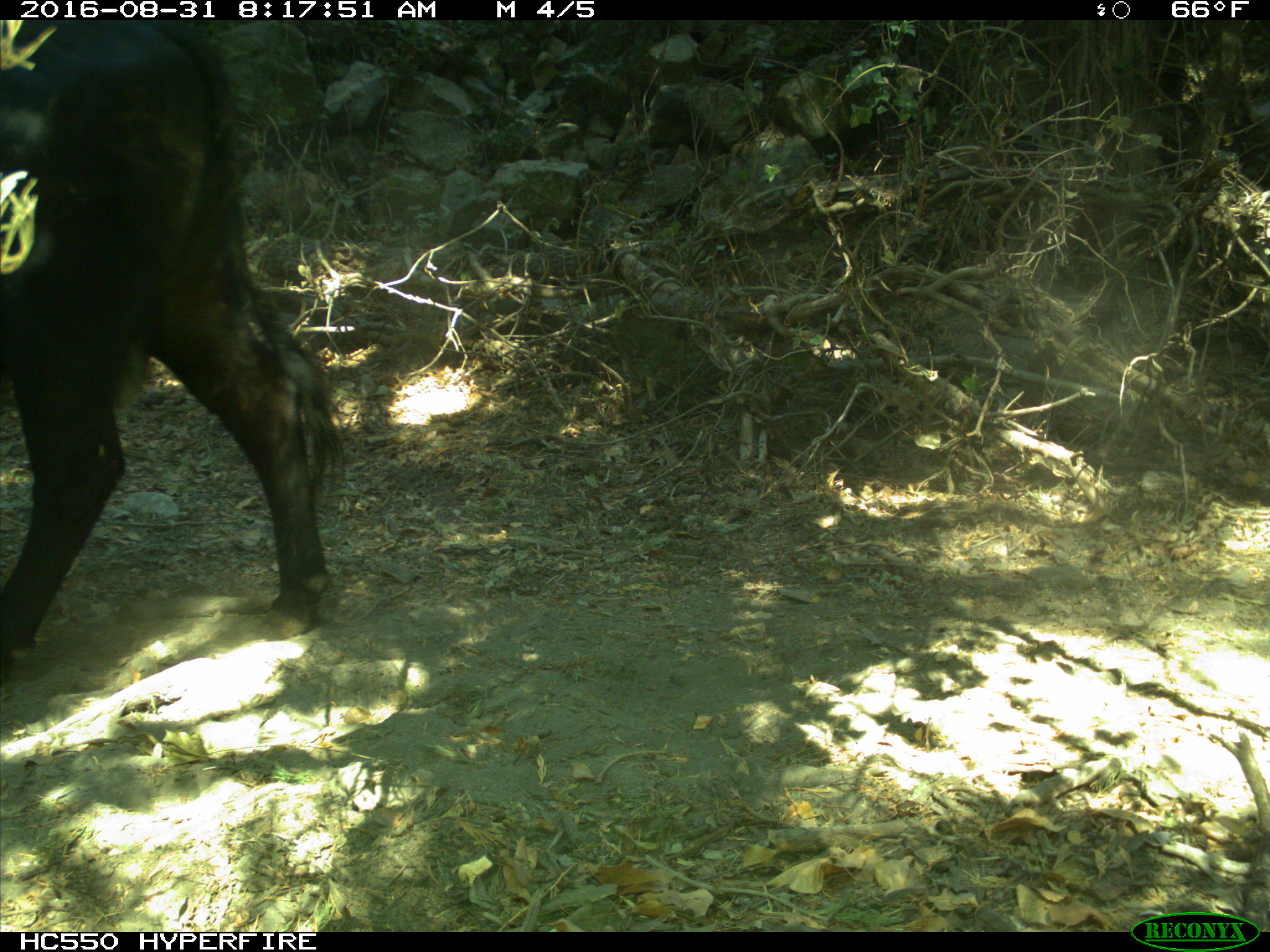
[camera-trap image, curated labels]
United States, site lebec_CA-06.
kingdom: Animalia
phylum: Chordata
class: Mammalia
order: Artiodactyla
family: Bovidae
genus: Bos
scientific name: Bos taurus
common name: domestic cow